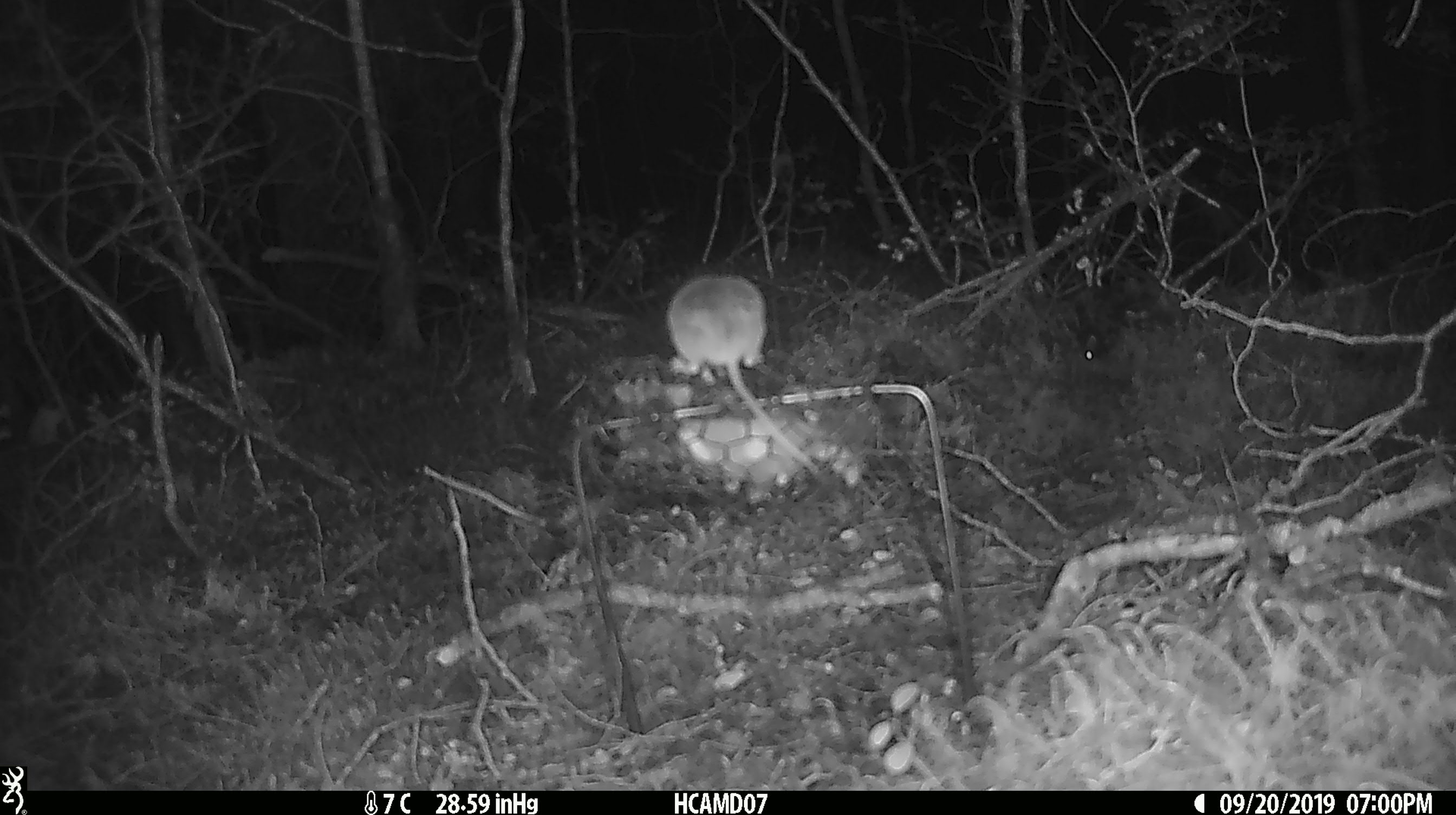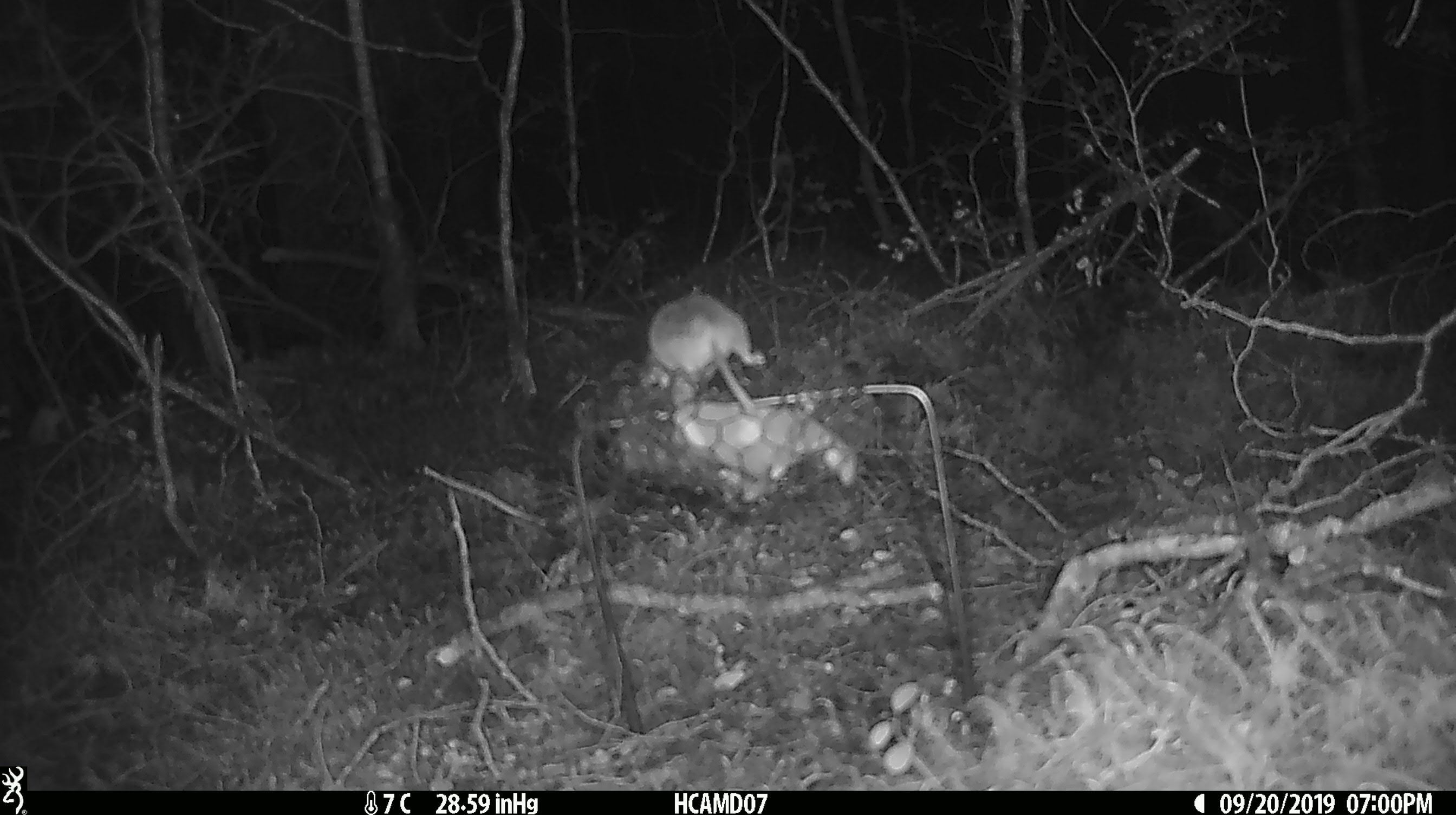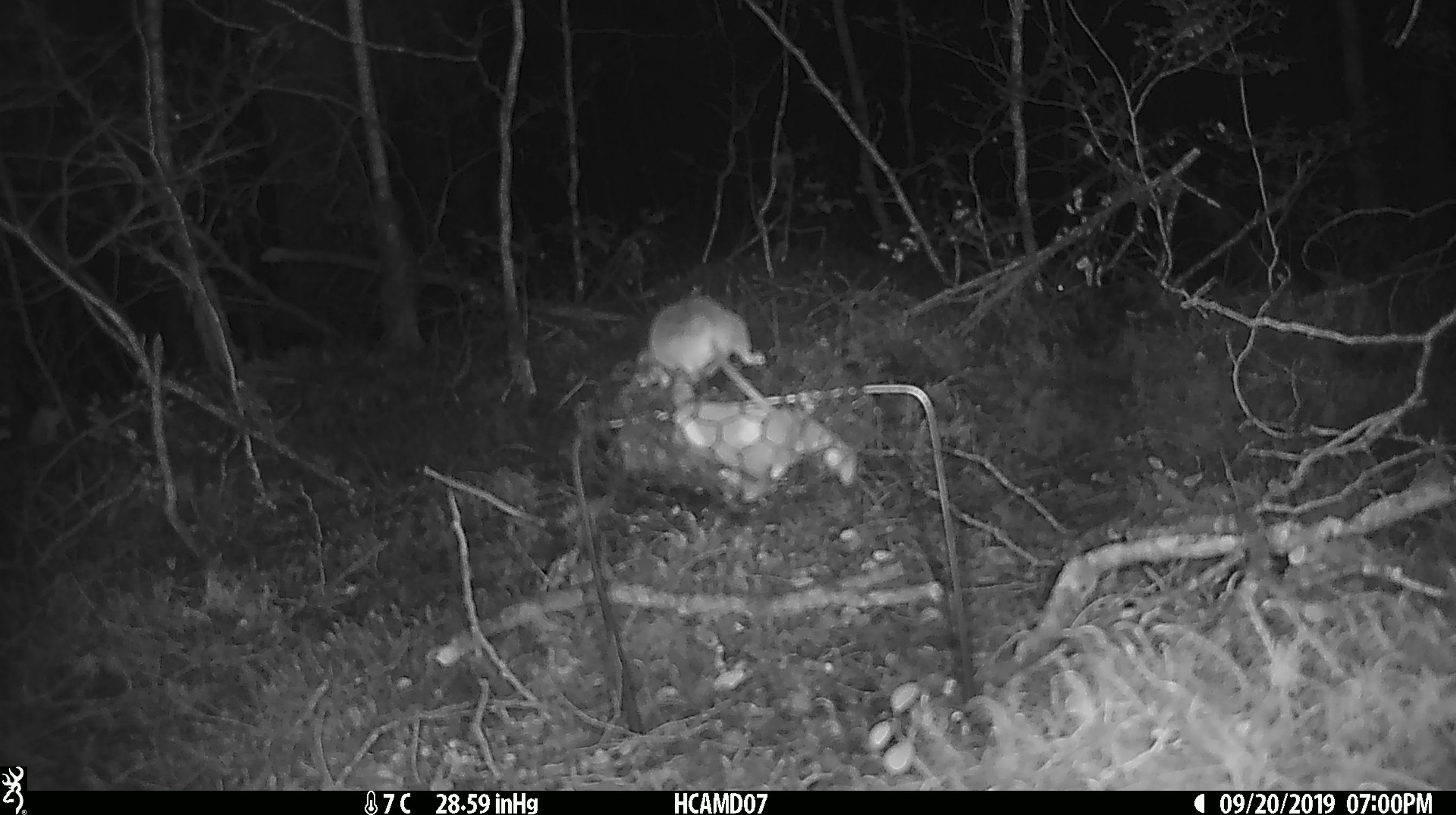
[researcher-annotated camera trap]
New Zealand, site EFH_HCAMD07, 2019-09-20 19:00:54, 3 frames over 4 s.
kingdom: Animalia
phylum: Chordata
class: Mammalia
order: Rodentia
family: Muridae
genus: Mus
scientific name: Mus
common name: mouse